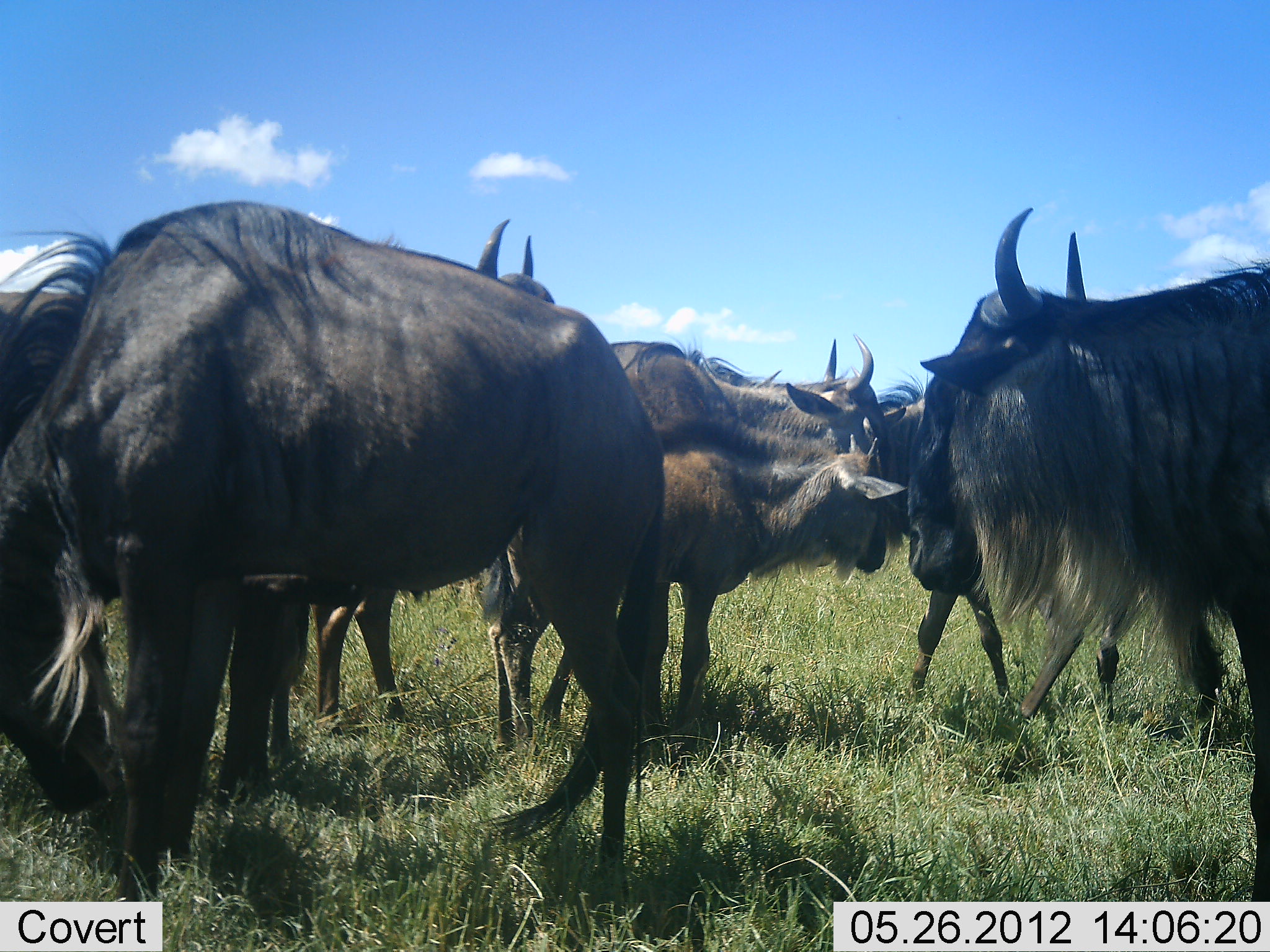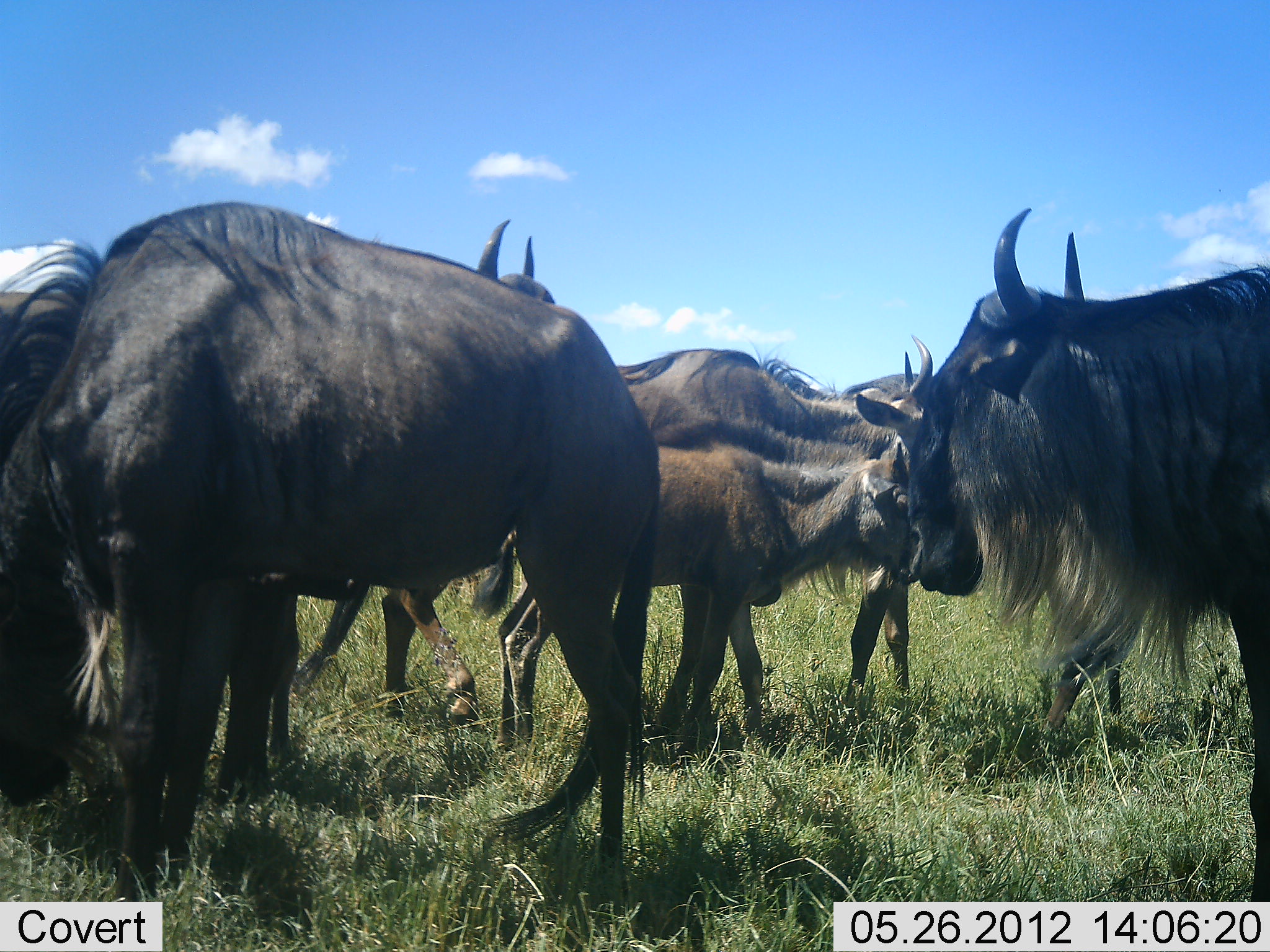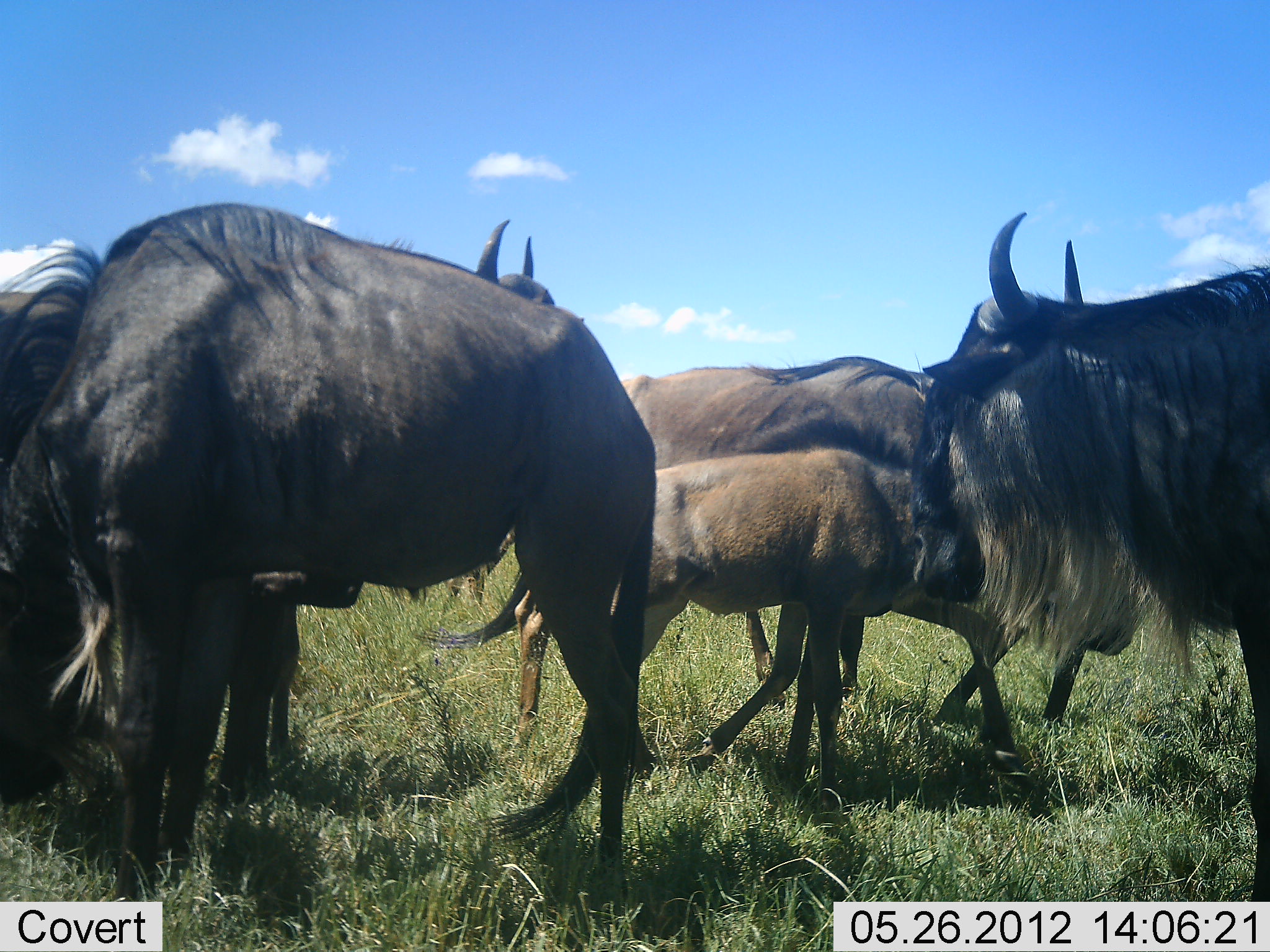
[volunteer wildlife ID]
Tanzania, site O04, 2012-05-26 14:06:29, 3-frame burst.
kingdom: Animalia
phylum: Chordata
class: Mammalia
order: Artiodactyla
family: Bovidae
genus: Connochaetes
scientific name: Connochaetes taurinus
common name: blue wildebeest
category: wildebeest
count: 6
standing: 60%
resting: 10%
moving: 70%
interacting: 20%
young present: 100%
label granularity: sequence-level